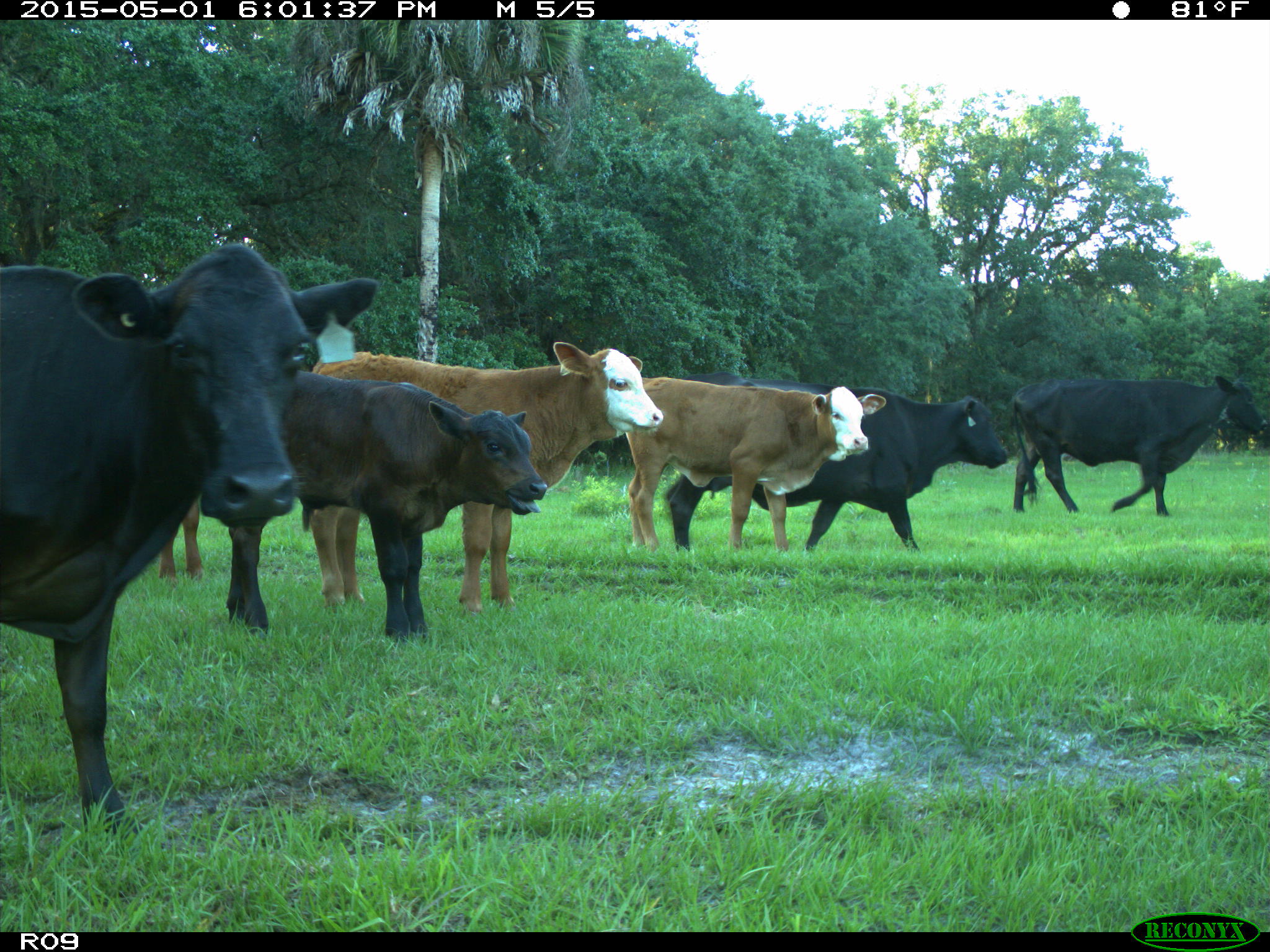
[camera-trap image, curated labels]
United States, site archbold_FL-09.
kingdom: Animalia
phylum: Chordata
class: Mammalia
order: Artiodactyla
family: Bovidae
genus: Bos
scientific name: Bos taurus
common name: domestic cow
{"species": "Bos taurus (domestic cow)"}